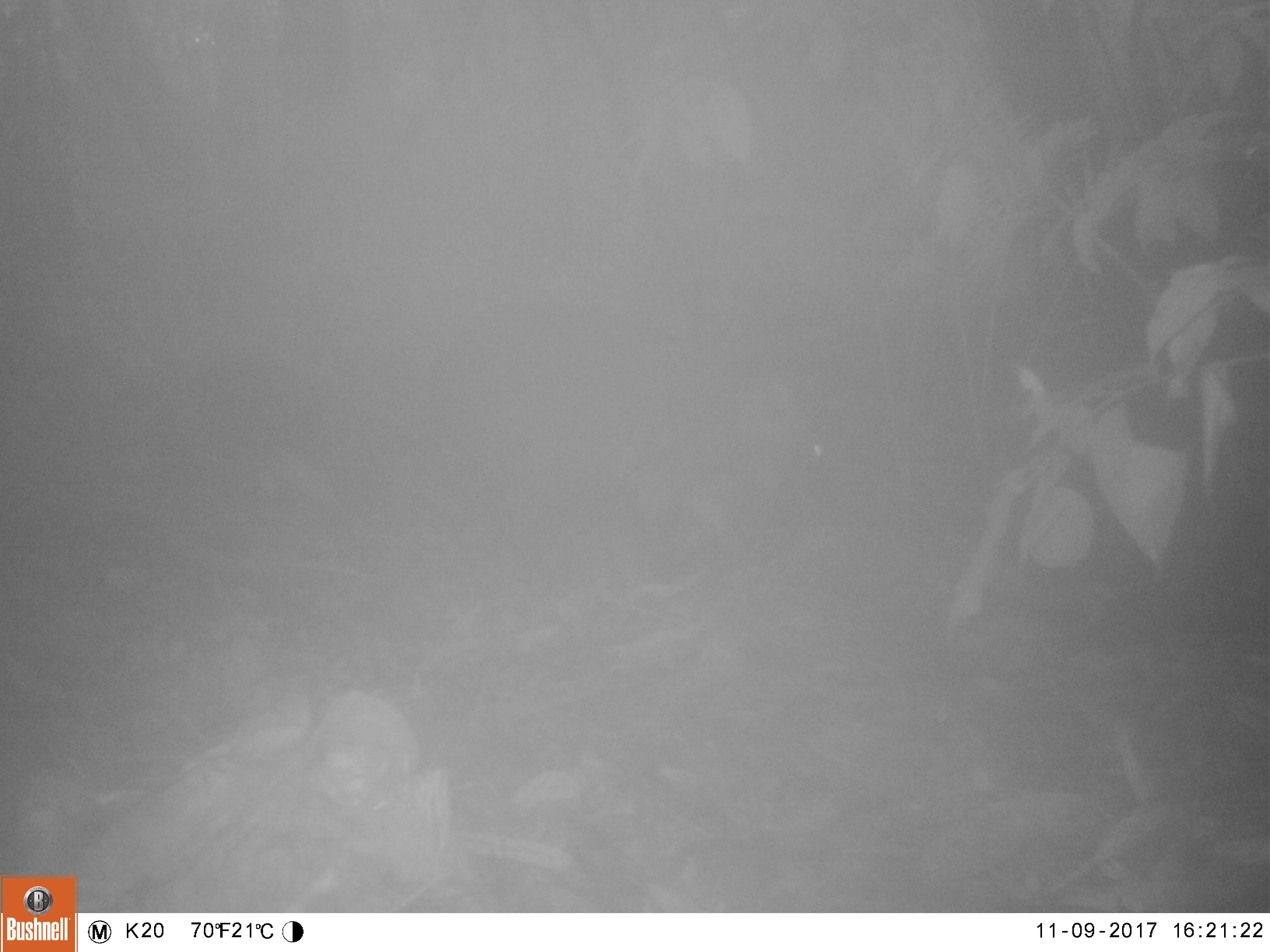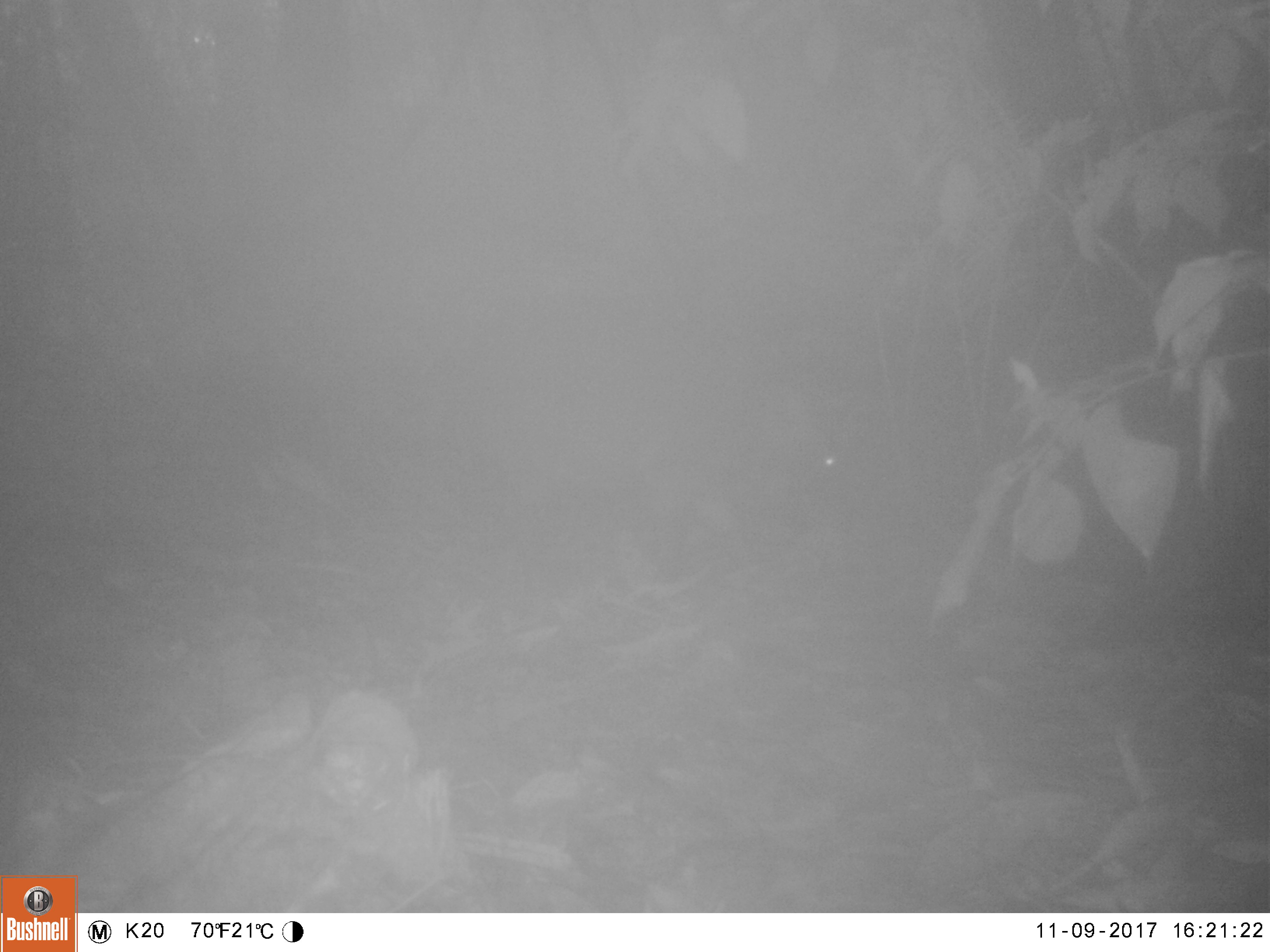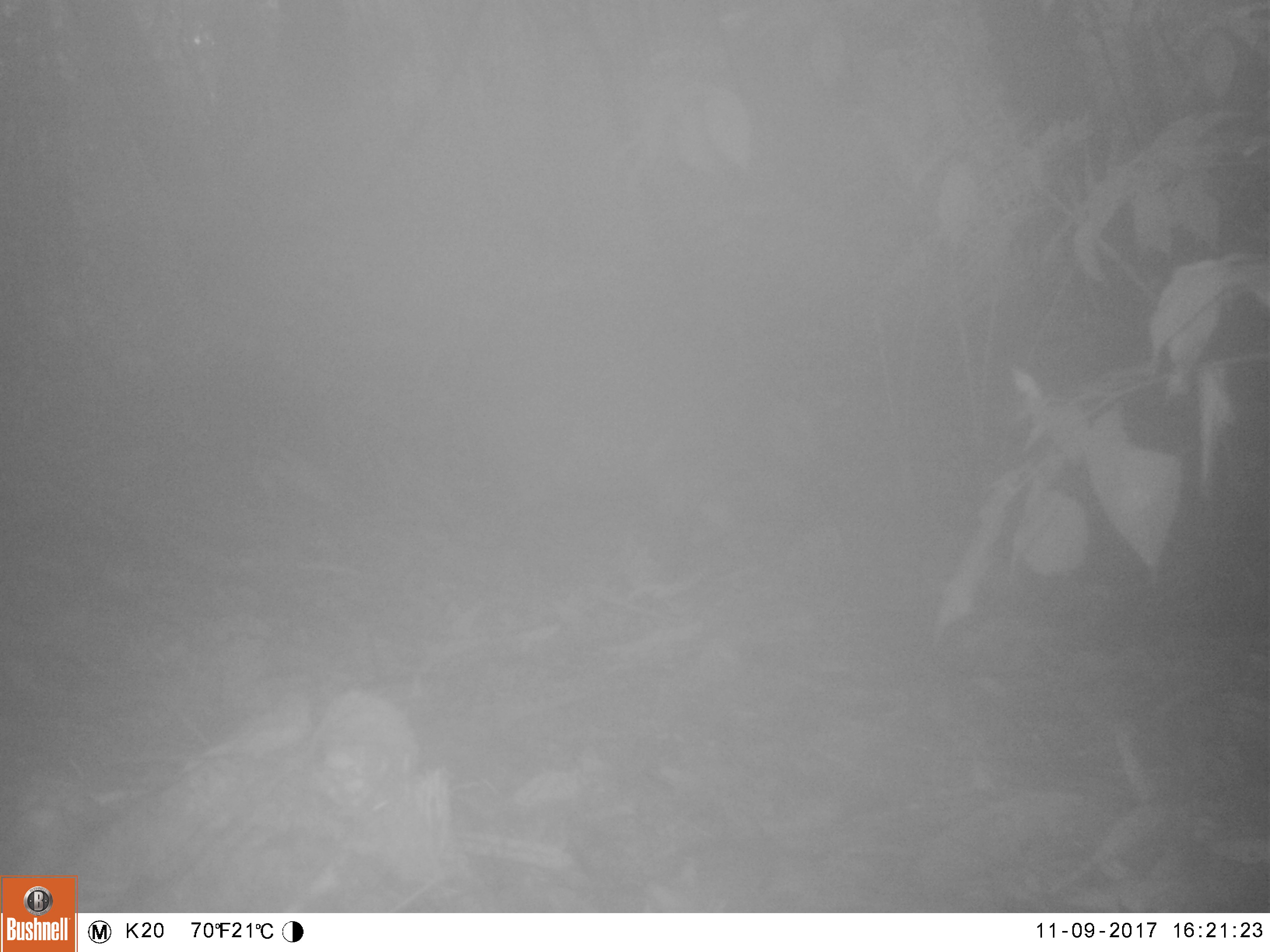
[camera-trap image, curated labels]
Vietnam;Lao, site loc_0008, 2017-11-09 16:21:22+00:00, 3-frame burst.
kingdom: Animalia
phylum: Chordata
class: Mammalia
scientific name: Mammalia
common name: mammal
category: unidentified small mammal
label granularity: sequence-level